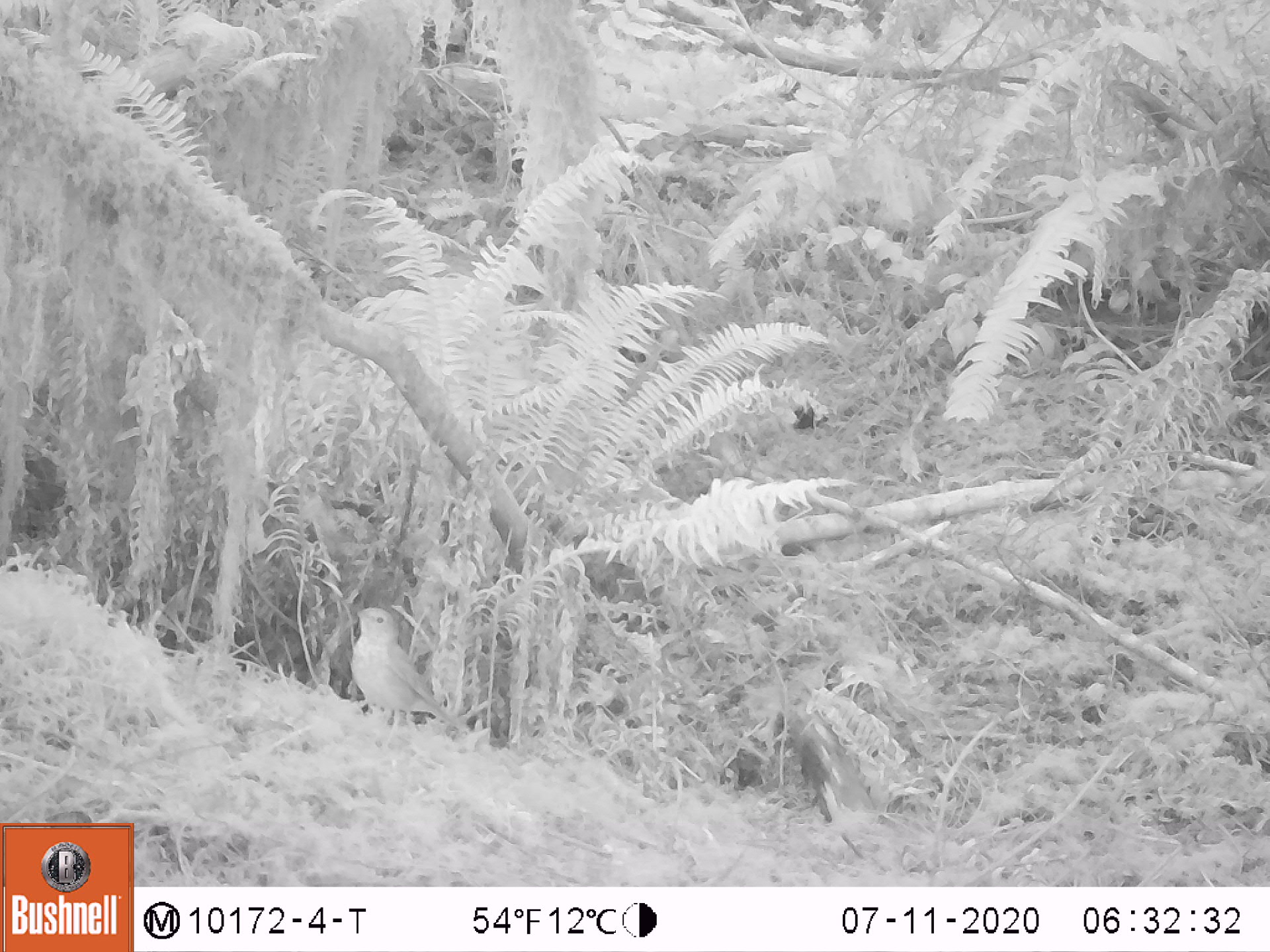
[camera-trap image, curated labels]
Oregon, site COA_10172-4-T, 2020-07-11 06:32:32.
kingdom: Animalia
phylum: Chordata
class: Aves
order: Passeriformes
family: Turdidae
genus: Catharus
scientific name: Catharus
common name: brown thrushes and nightingale-thrushes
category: catharus species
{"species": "catharus species (brown thrushes and nightingale-thrushes) (Catharus)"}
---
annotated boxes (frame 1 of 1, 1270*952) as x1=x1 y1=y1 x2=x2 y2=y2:
catharus species: x1=337 y1=591 x2=488 y2=759